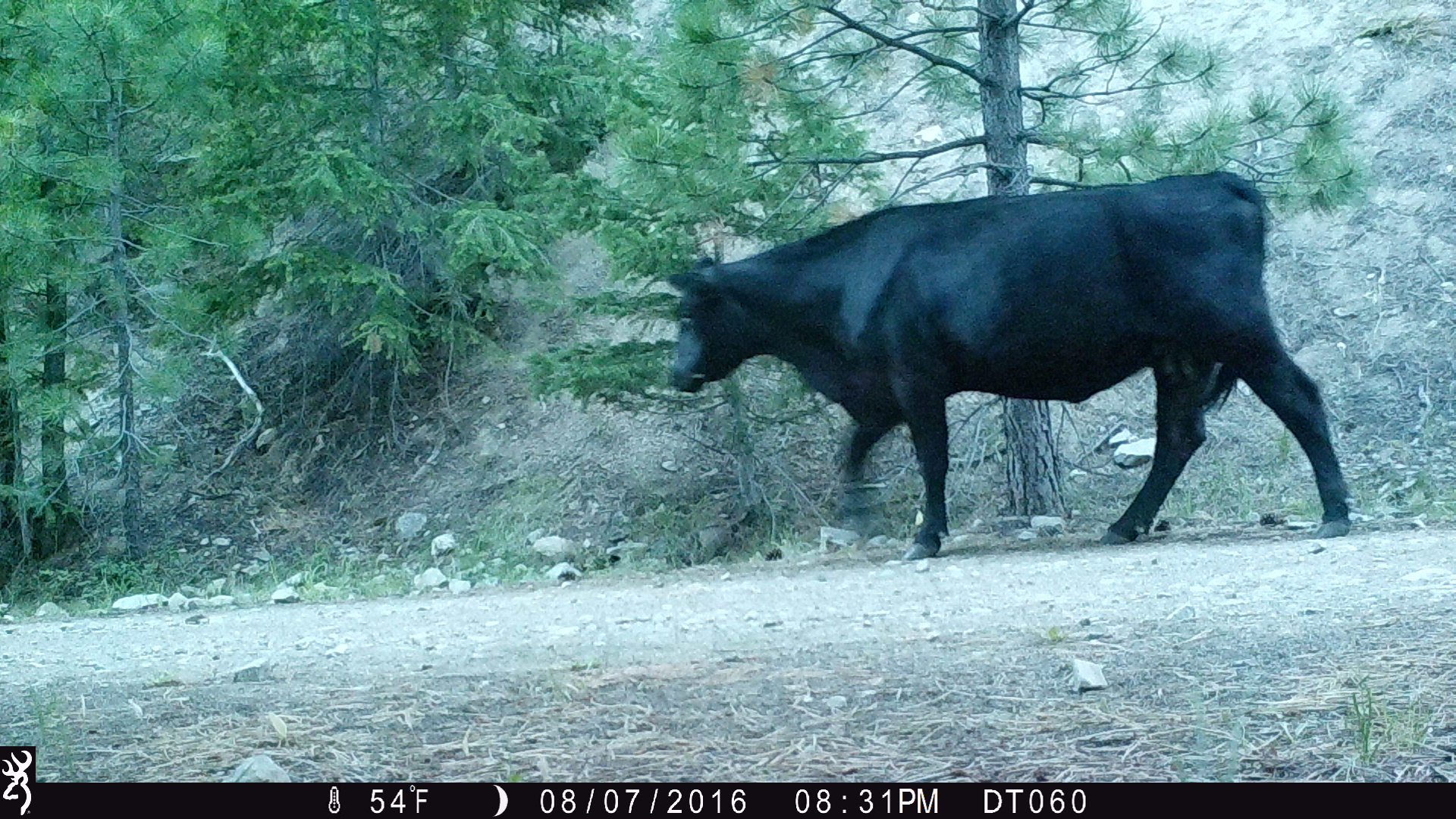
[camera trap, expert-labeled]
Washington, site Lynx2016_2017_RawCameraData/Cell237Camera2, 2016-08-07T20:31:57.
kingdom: Animalia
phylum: Chordata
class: Mammalia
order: Artiodactyla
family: Bovidae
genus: Bos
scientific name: Bos taurus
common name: domestic cattle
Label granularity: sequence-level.